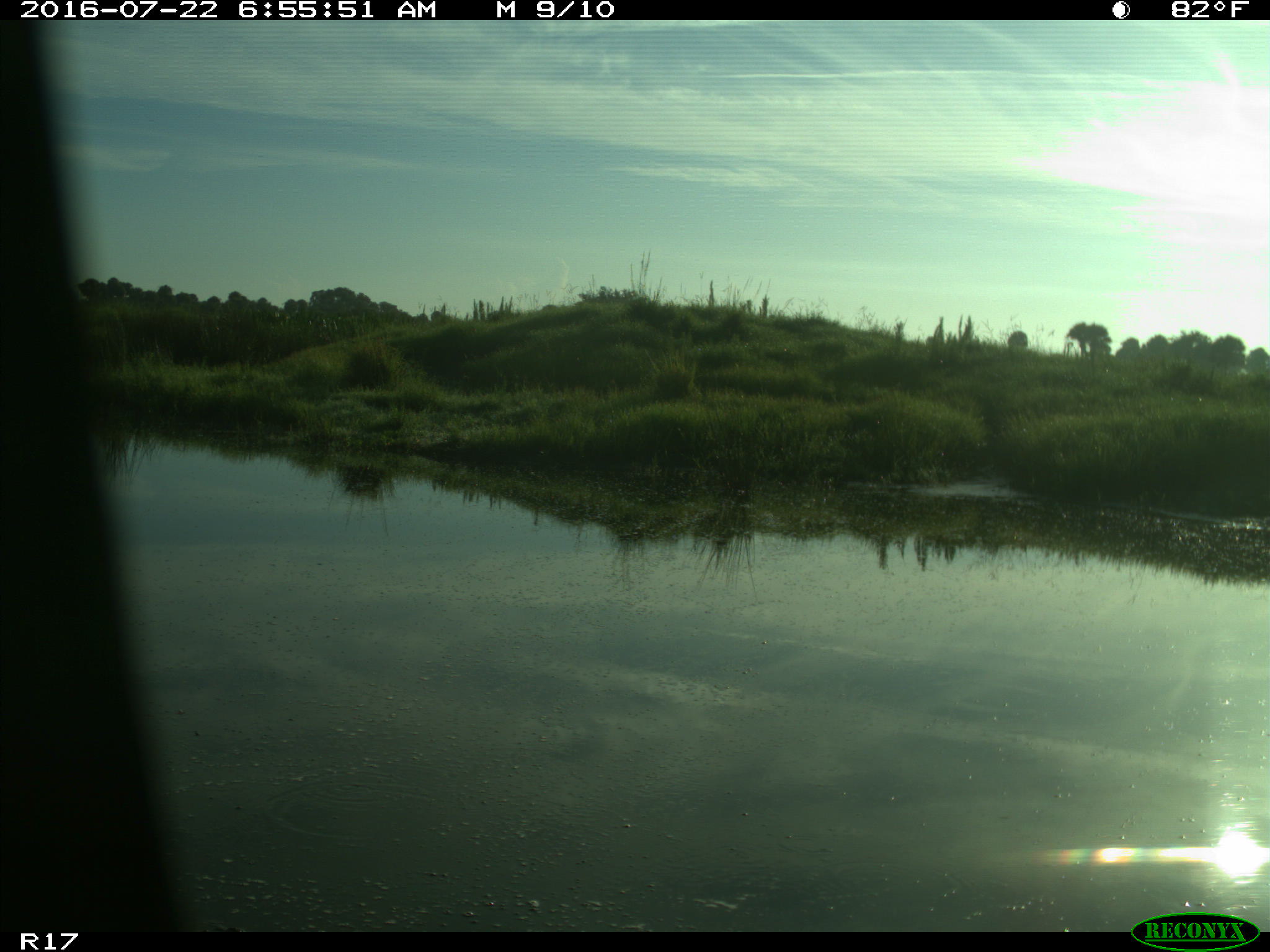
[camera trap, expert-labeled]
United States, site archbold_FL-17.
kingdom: Animalia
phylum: Chordata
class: Aves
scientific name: Aves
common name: birds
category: unidentified bird